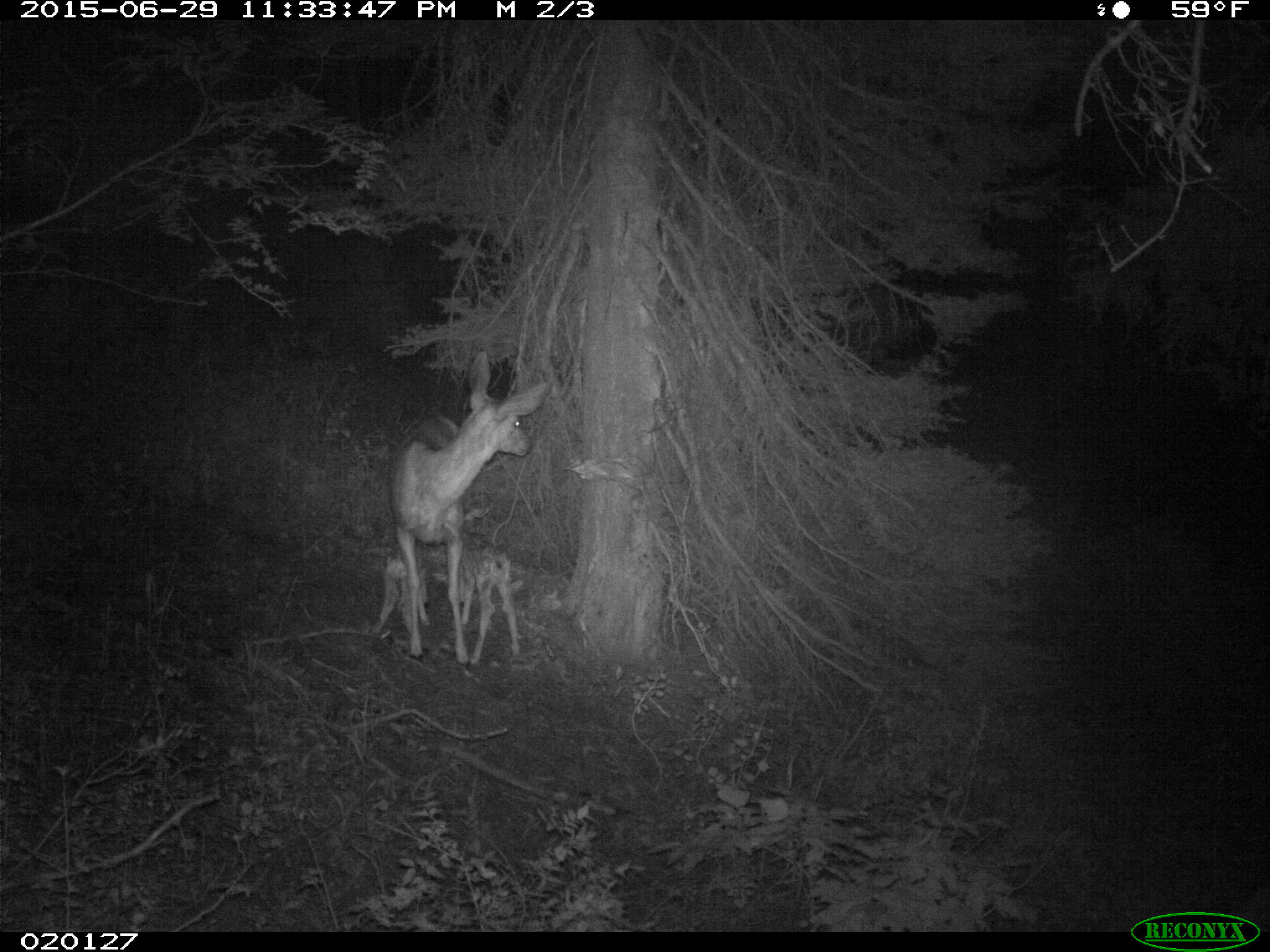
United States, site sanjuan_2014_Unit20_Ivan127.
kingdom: Animalia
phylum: Chordata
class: Mammalia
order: Artiodactyla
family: Cervidae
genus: Odocoileus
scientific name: Odocoileus hemionus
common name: mule deer